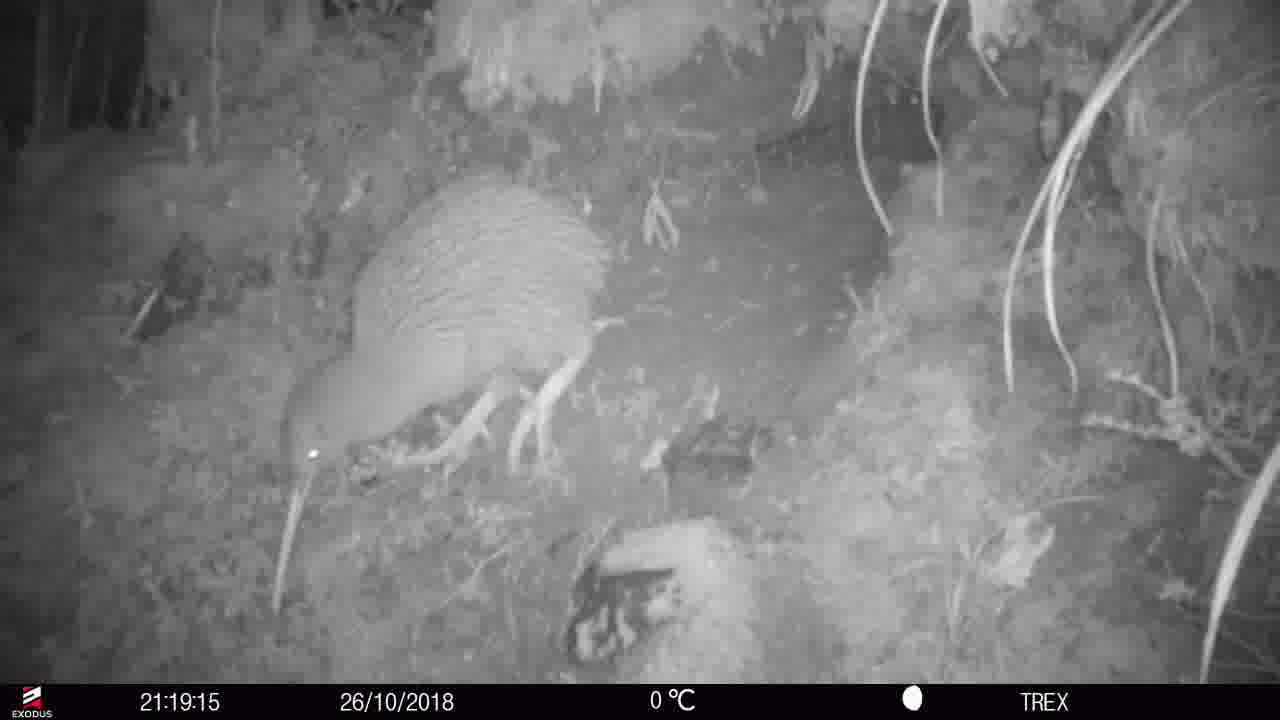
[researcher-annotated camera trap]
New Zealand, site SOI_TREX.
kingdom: Animalia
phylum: Chordata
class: Aves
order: Apterygiformes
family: Apterygidae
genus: Apteryx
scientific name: Apteryx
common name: kiwi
Kiwi (Apteryx).